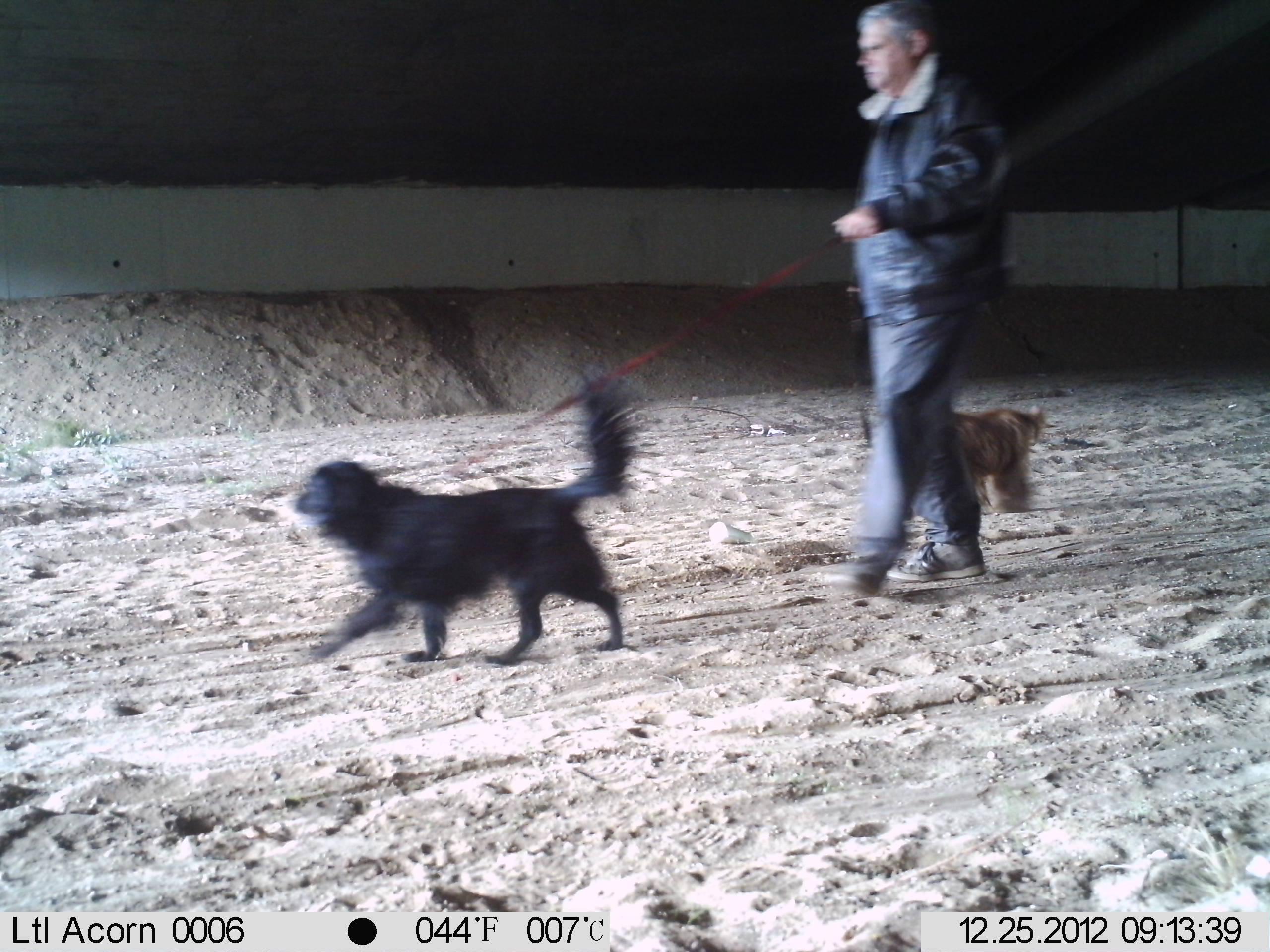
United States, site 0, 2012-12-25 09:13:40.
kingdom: Animalia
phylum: Chordata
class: Mammalia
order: Carnivora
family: Canidae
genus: Canis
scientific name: Canis familiaris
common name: domestic dog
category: dog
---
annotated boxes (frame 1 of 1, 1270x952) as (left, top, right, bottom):
dog: (275, 365, 664, 671); (864, 387, 1043, 535)